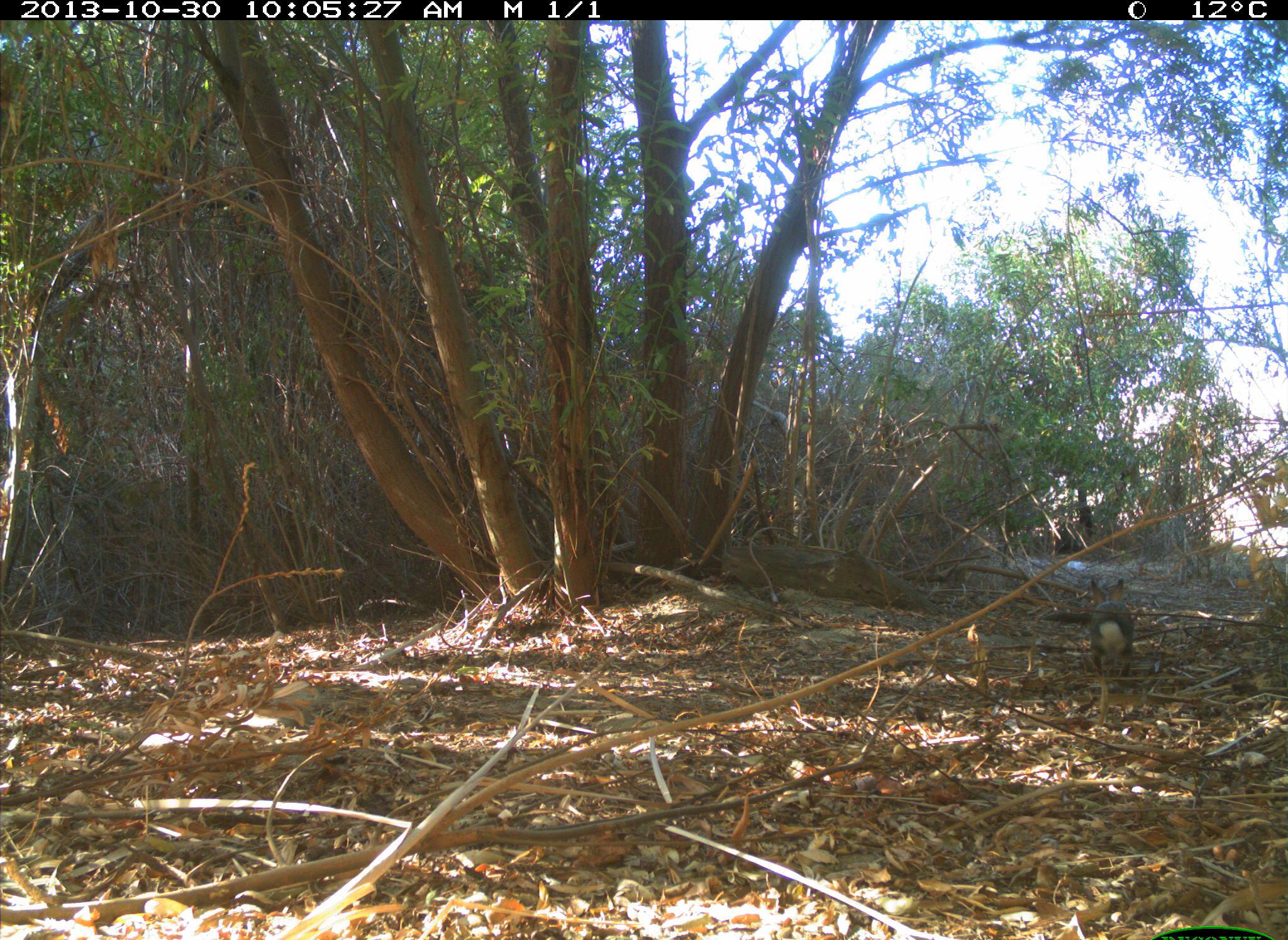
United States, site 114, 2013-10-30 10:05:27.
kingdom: Animalia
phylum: Chordata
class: Mammalia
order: Lagomorpha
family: Leporidae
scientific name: Leporidae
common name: rabbits and hares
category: rabbit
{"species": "rabbit (rabbits and hares) (Leporidae)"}